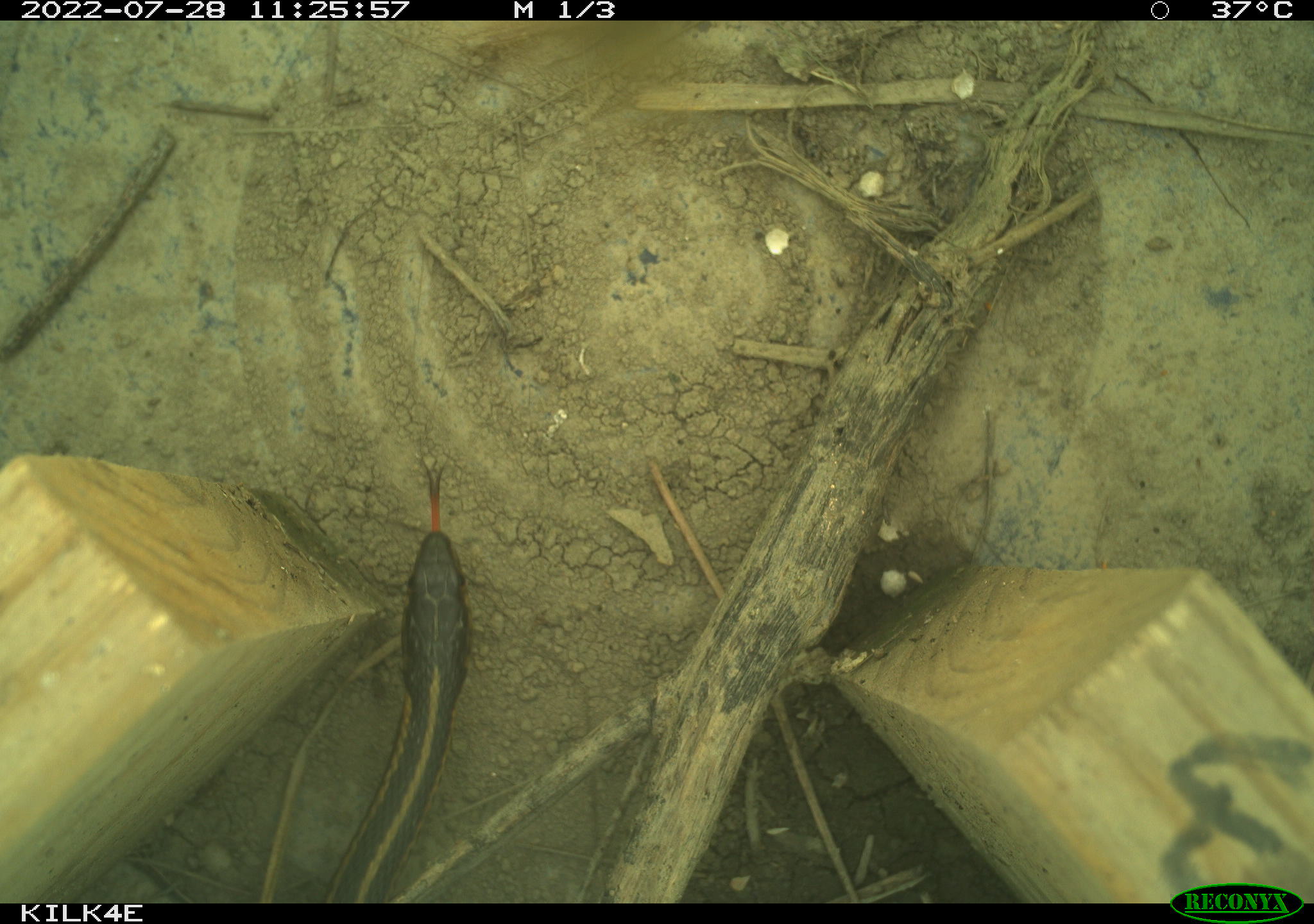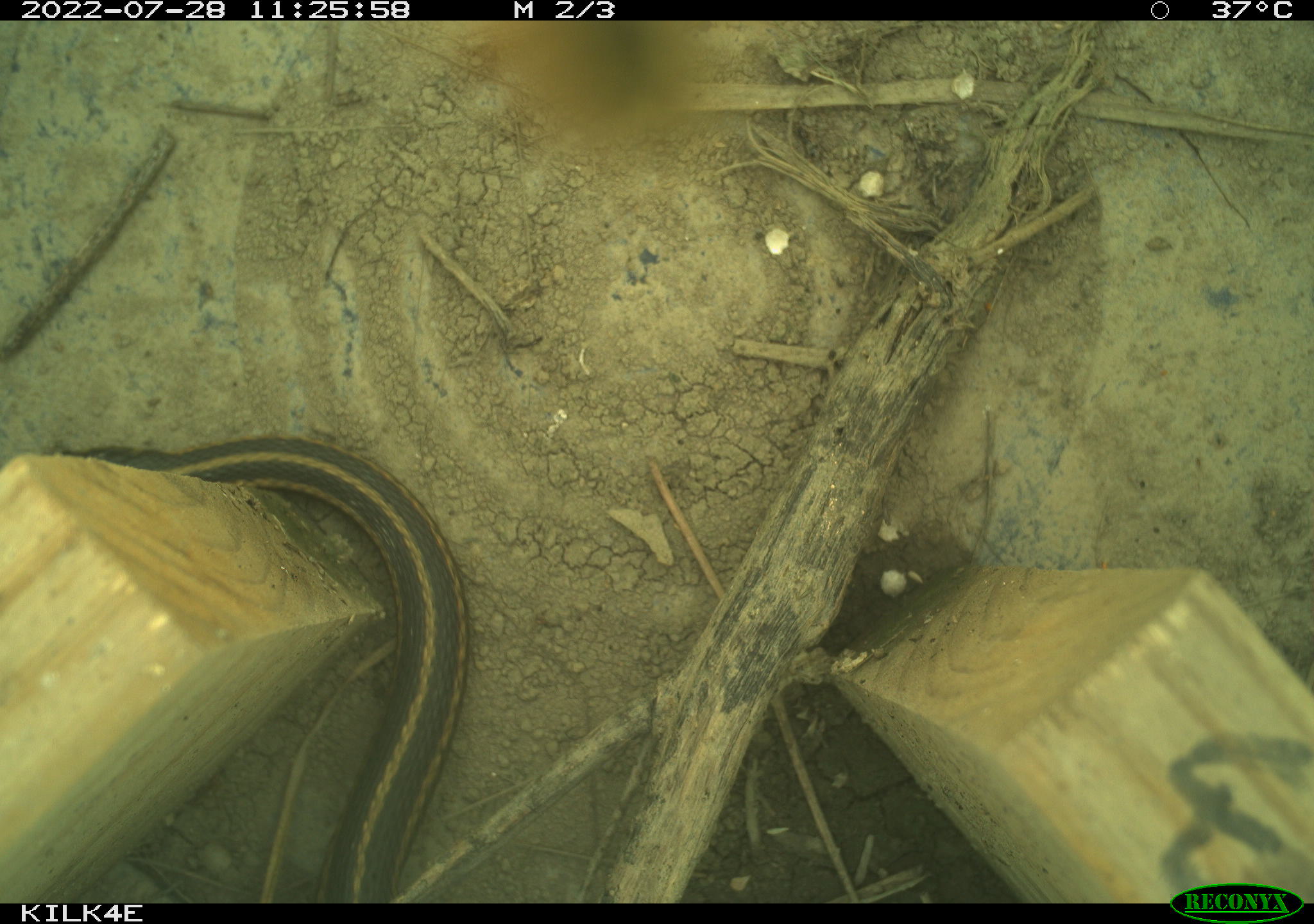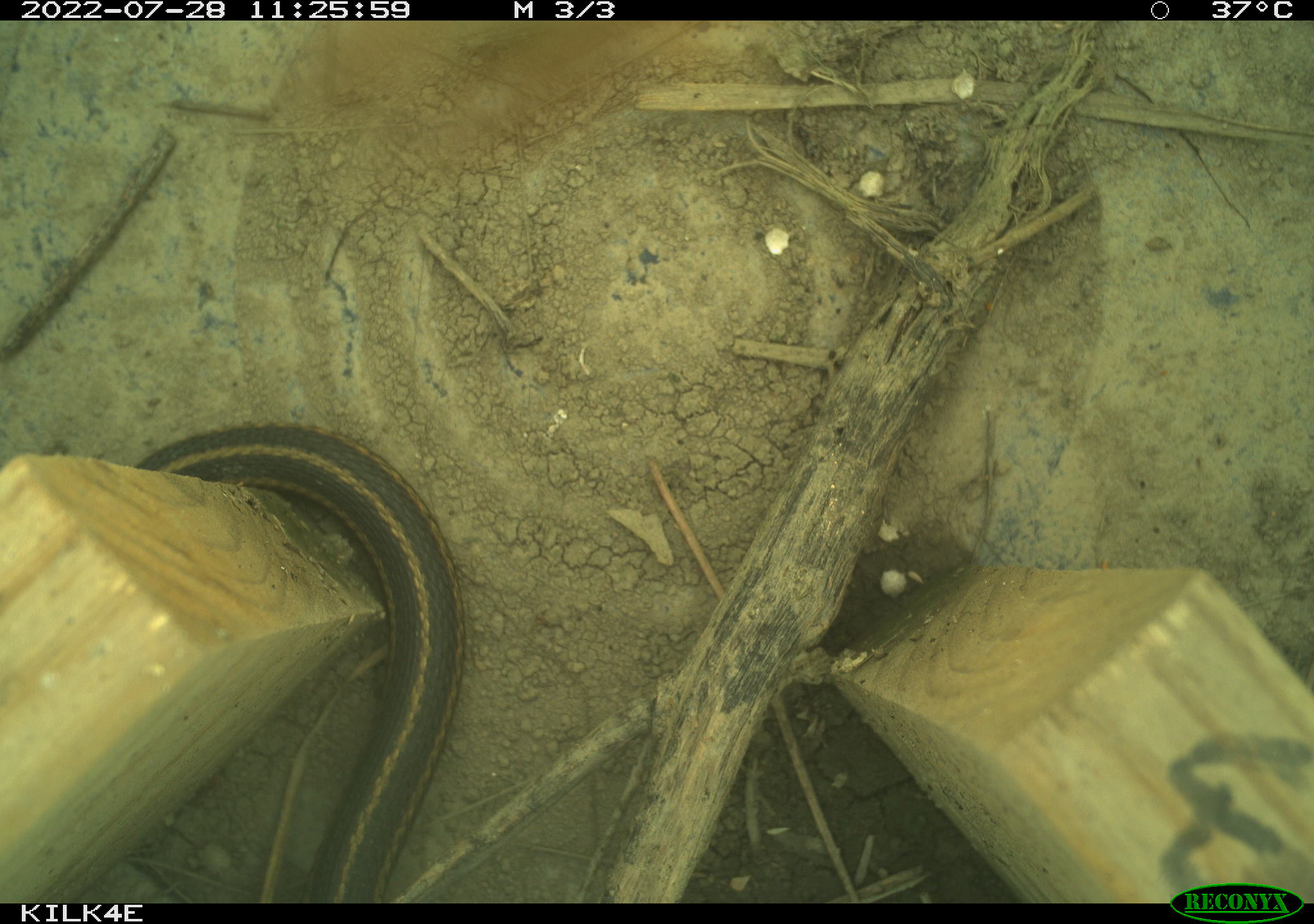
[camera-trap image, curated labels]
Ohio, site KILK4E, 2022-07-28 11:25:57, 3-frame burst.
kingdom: Animalia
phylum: Chordata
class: Reptilia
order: Squamata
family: Colubridae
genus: Thamnophis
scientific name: Thamnophis sirtalis sirtalis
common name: eastern gartersnake